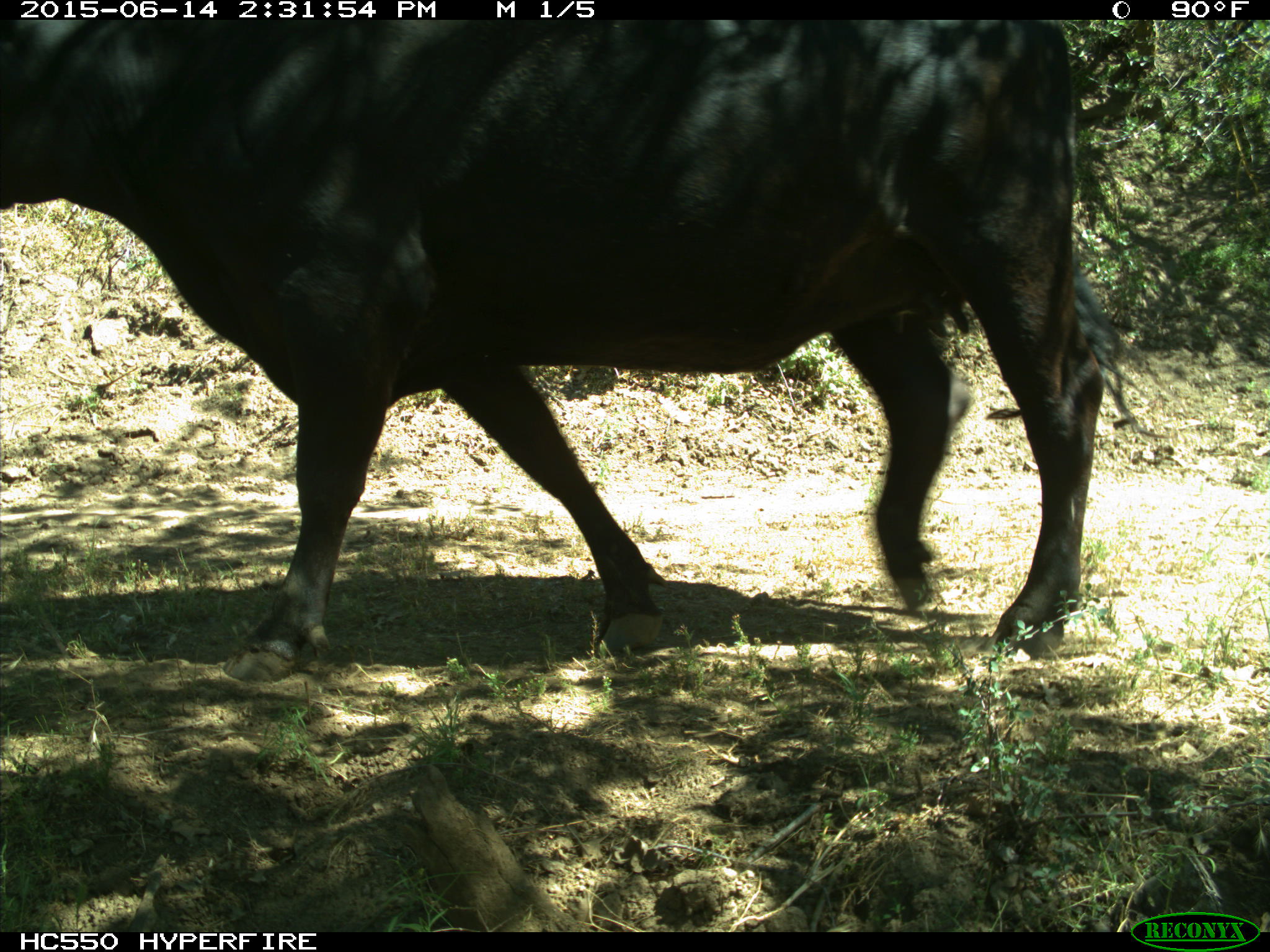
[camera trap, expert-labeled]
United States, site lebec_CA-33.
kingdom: Animalia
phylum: Chordata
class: Mammalia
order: Artiodactyla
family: Bovidae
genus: Bos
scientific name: Bos taurus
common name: domestic cow